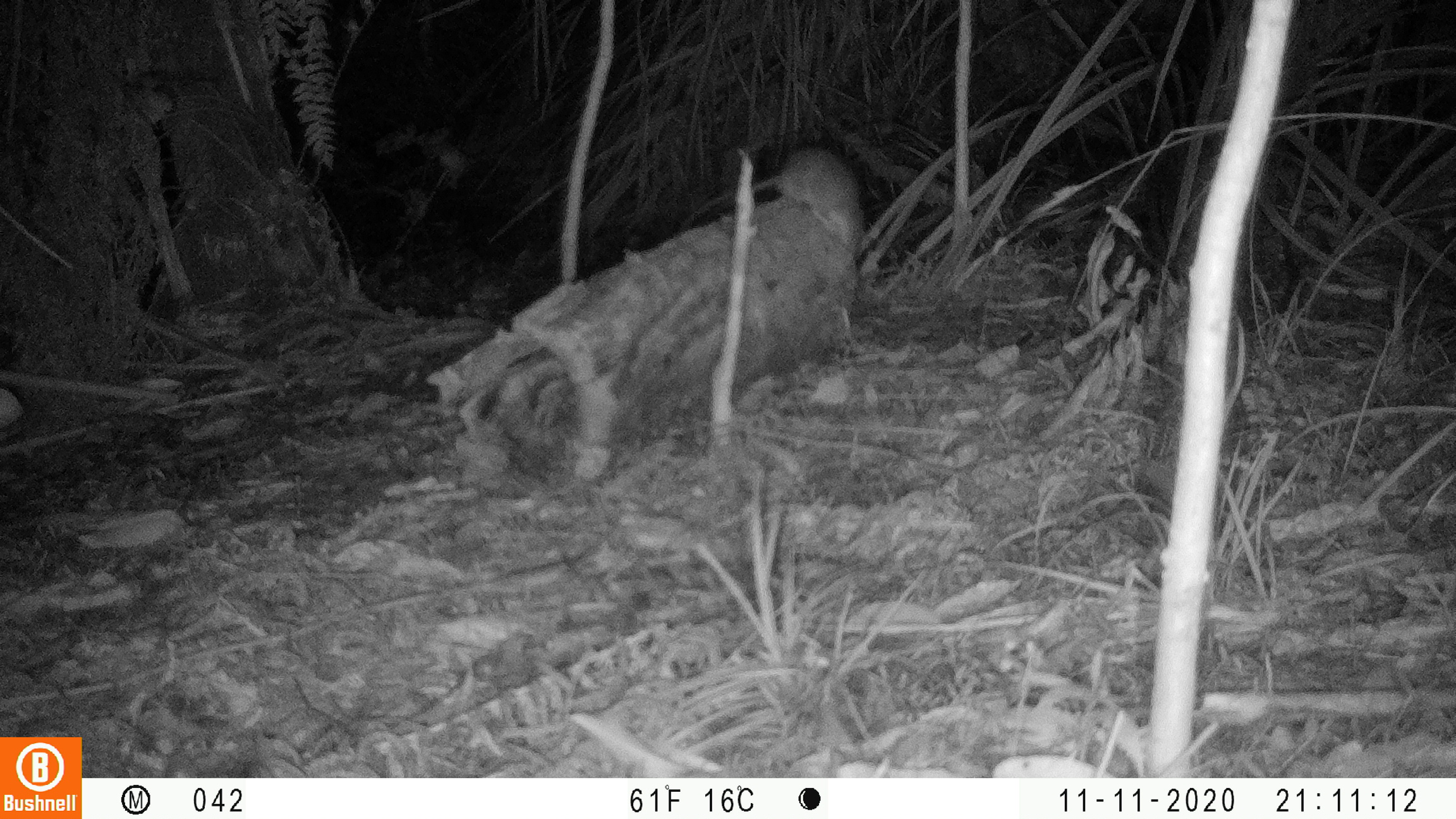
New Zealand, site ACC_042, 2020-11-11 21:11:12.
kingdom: Animalia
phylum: Chordata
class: Mammalia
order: Rodentia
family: Muridae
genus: Rattus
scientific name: Rattus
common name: rat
Rat (Rattus).